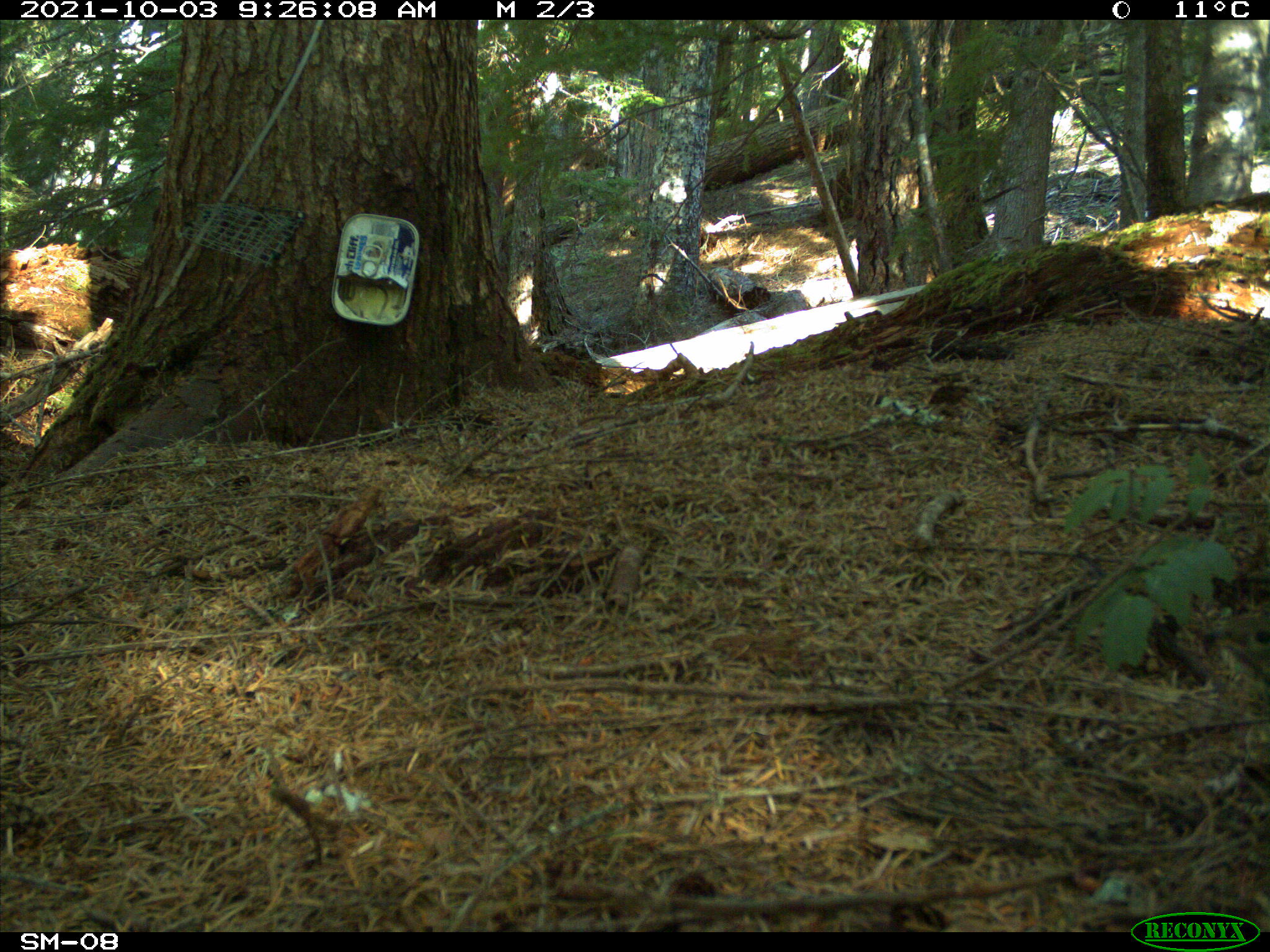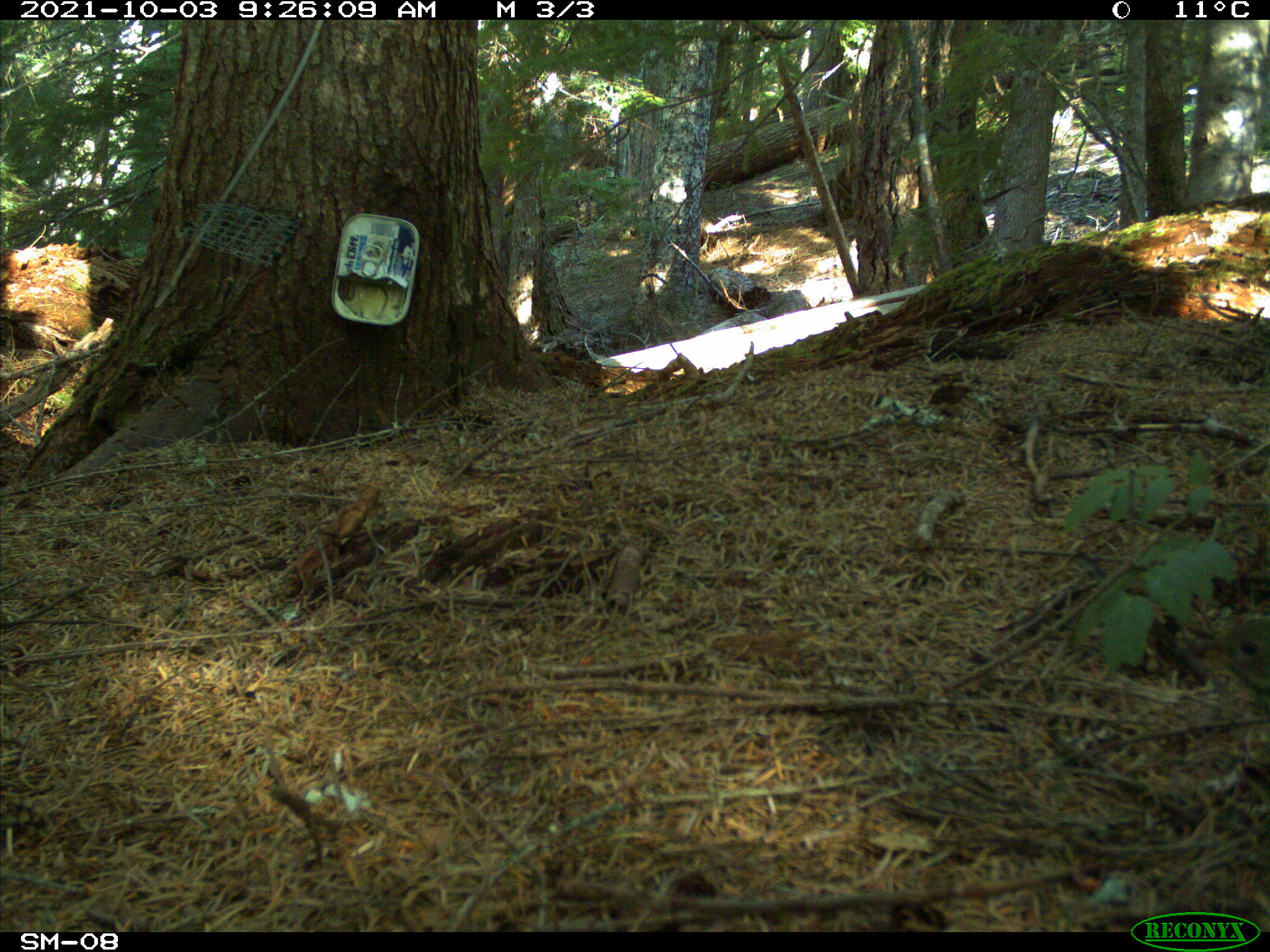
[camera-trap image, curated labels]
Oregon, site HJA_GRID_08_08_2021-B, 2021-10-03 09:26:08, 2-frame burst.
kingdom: Animalia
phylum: Chordata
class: Aves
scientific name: Aves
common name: bird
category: other bird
Other bird (bird) (Aves).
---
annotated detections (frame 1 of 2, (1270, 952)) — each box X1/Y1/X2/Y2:
other bird: 1153/559/1263/736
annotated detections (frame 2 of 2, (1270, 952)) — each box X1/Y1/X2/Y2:
other bird: 1149/564/1263/739